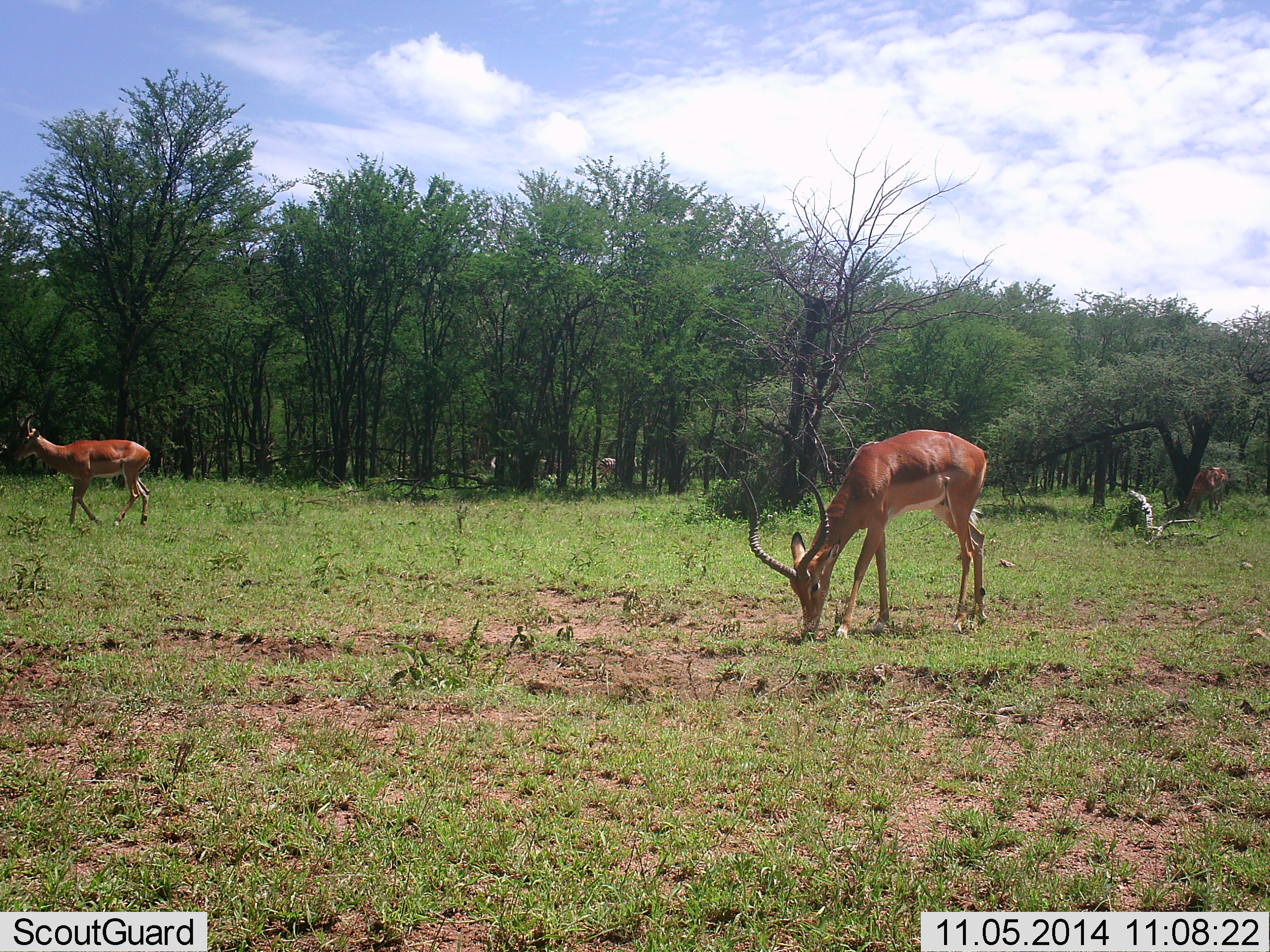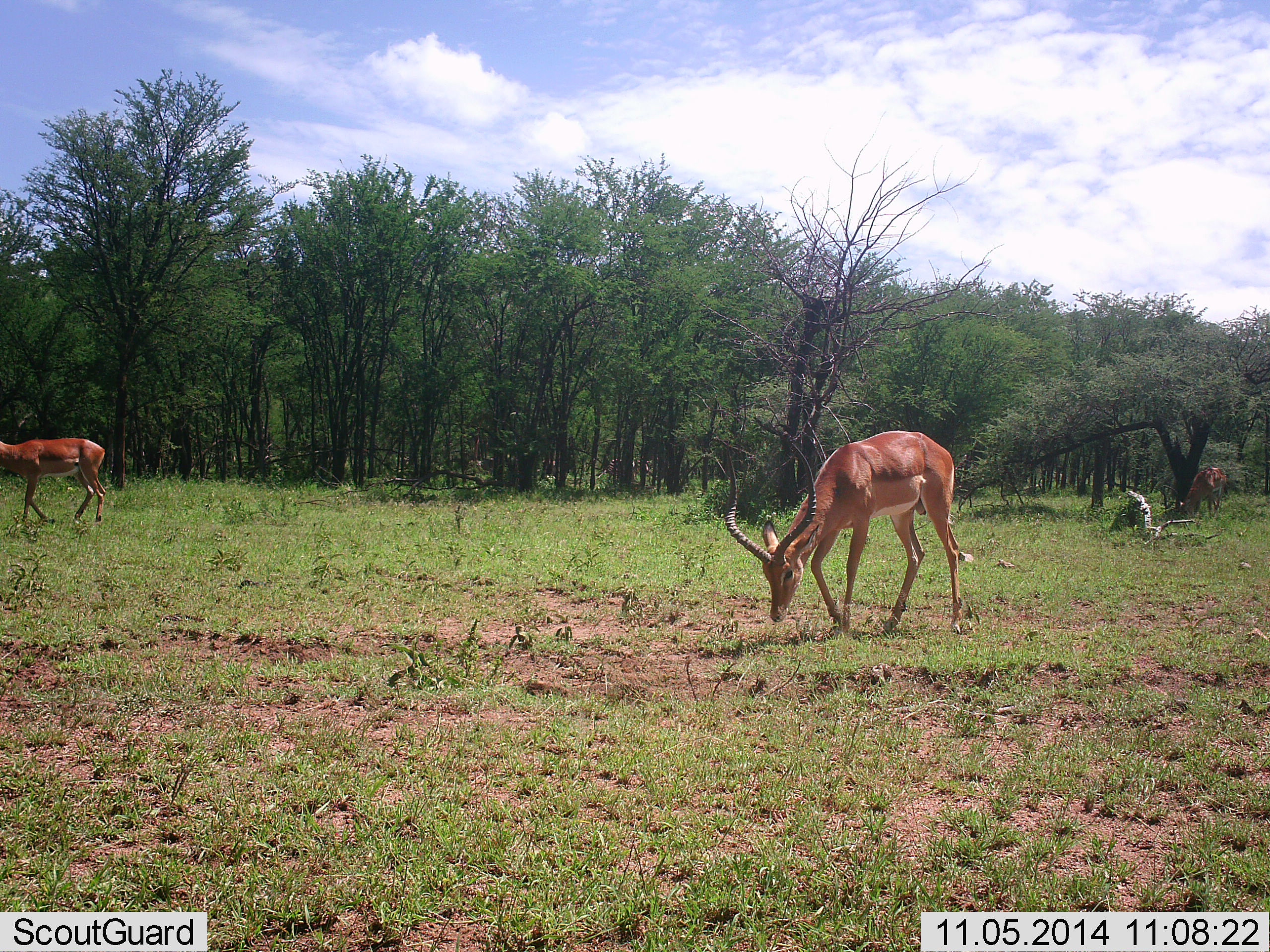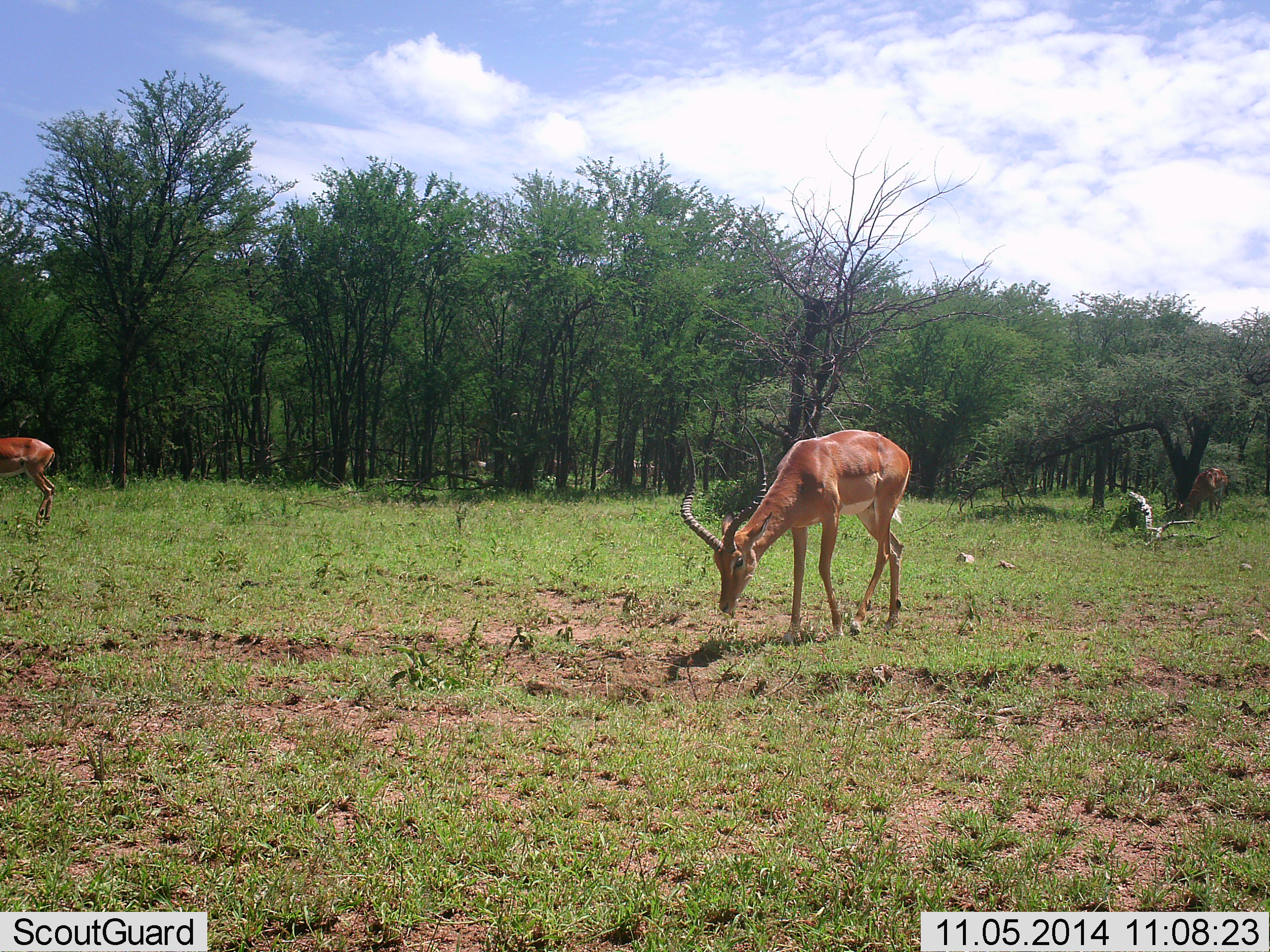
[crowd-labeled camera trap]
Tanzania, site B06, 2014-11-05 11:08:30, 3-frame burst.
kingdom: Animalia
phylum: Chordata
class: Mammalia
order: Artiodactyla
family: Bovidae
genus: Aepyceros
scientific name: Aepyceros melampus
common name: impala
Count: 3.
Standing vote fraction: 10%.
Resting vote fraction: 0%.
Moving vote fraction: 70%.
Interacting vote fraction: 0%.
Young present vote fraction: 0%.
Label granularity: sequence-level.